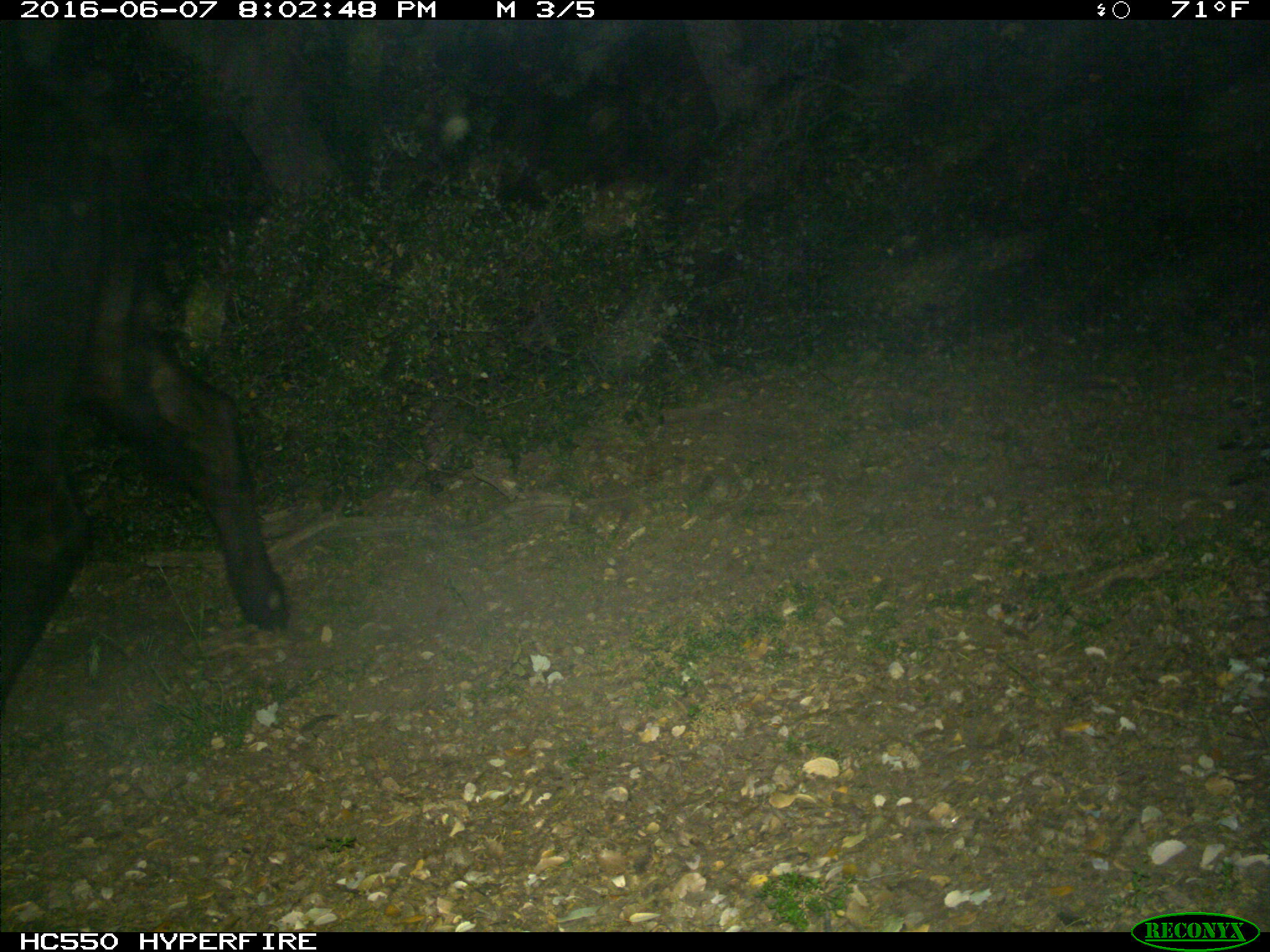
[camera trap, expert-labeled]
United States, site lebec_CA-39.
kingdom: Animalia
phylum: Chordata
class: Mammalia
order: Artiodactyla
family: Bovidae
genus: Bos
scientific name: Bos taurus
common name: domestic cow